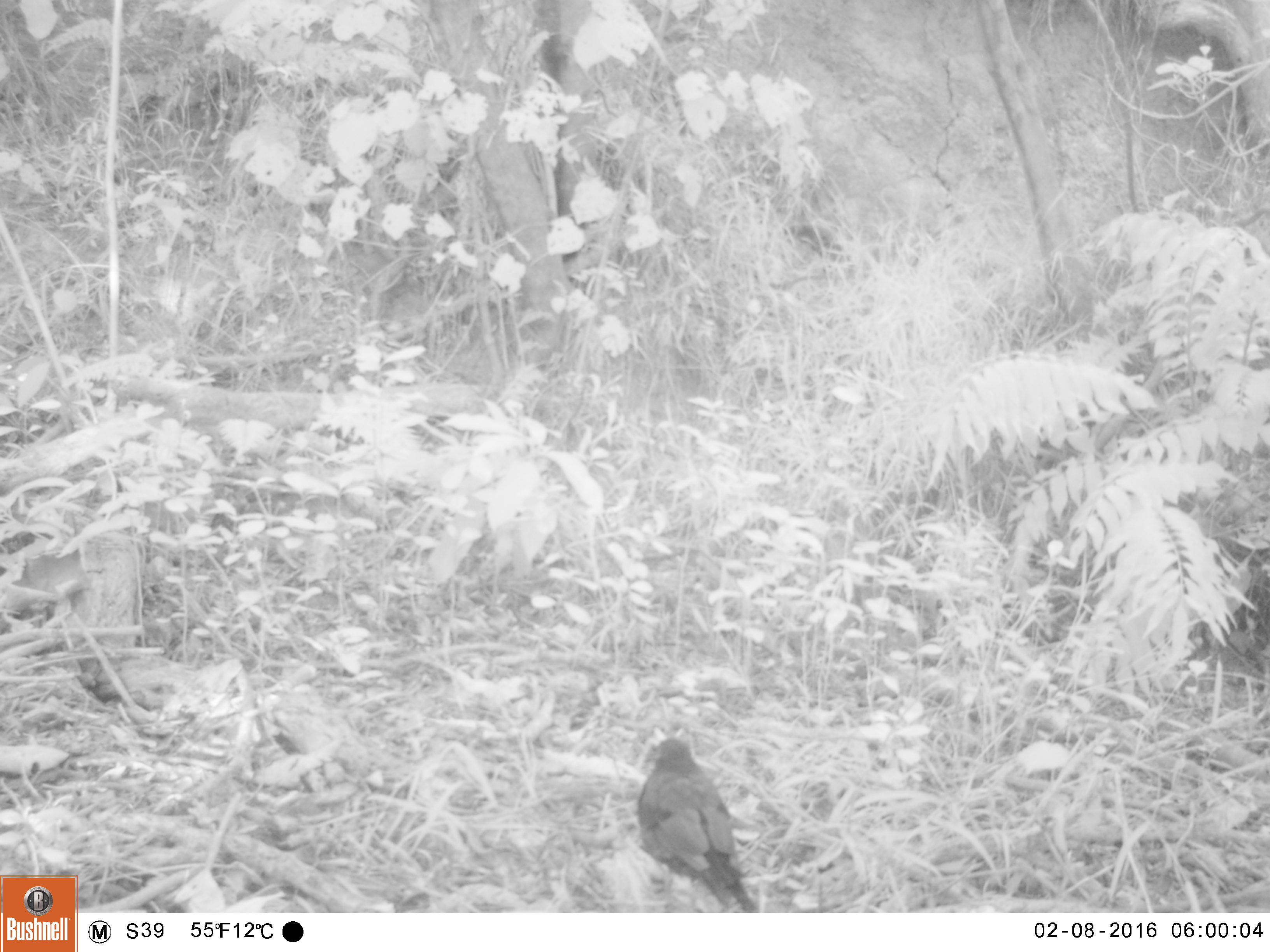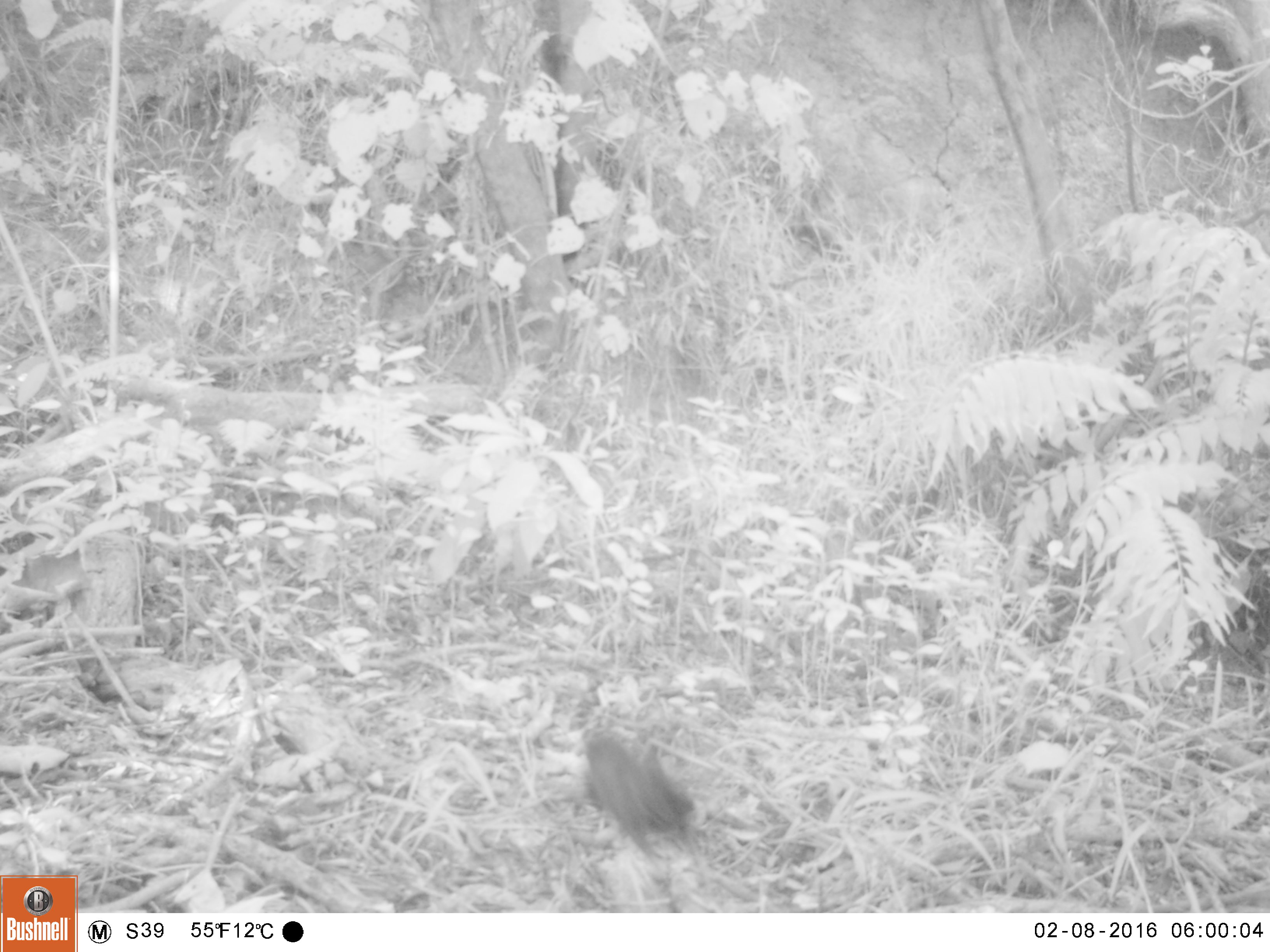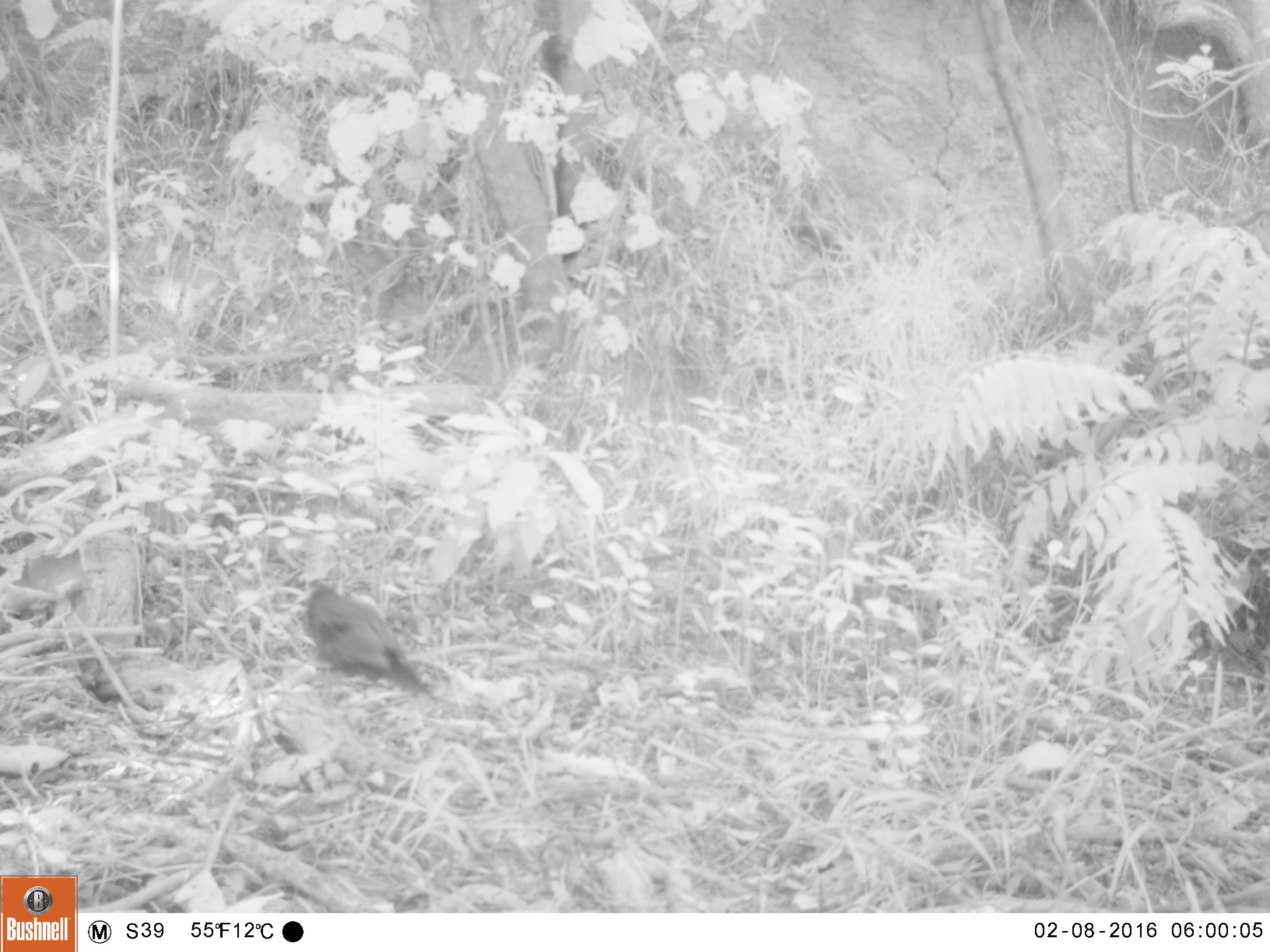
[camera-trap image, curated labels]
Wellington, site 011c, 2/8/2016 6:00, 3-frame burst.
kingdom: Animalia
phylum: Chordata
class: Aves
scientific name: Aves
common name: bird